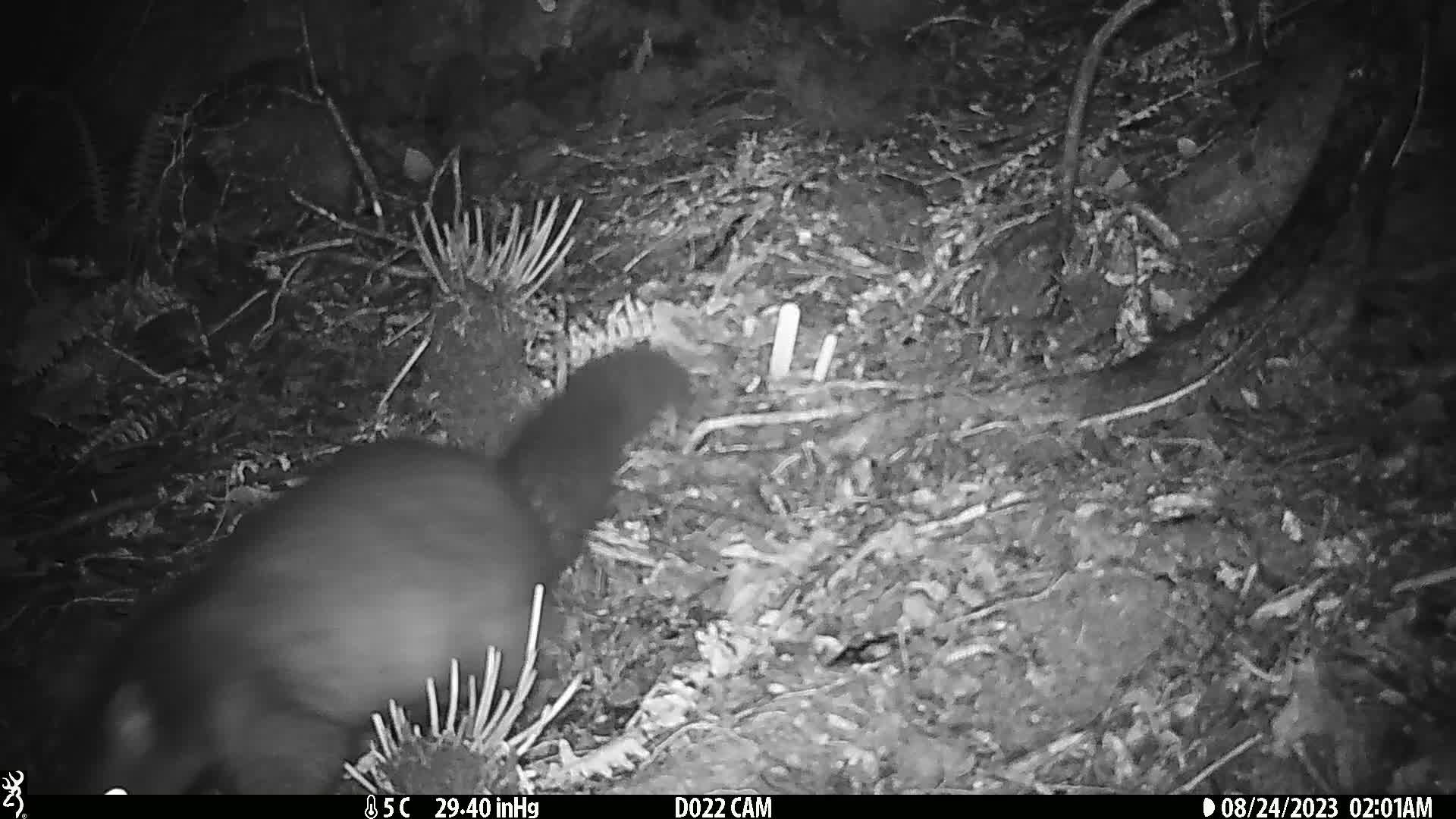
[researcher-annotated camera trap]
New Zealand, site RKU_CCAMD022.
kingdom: Animalia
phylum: Chordata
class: Mammalia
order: Diprotodontia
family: Phalangeridae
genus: Trichosurus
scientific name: Trichosurus vulpecula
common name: common brushtail possum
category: possum